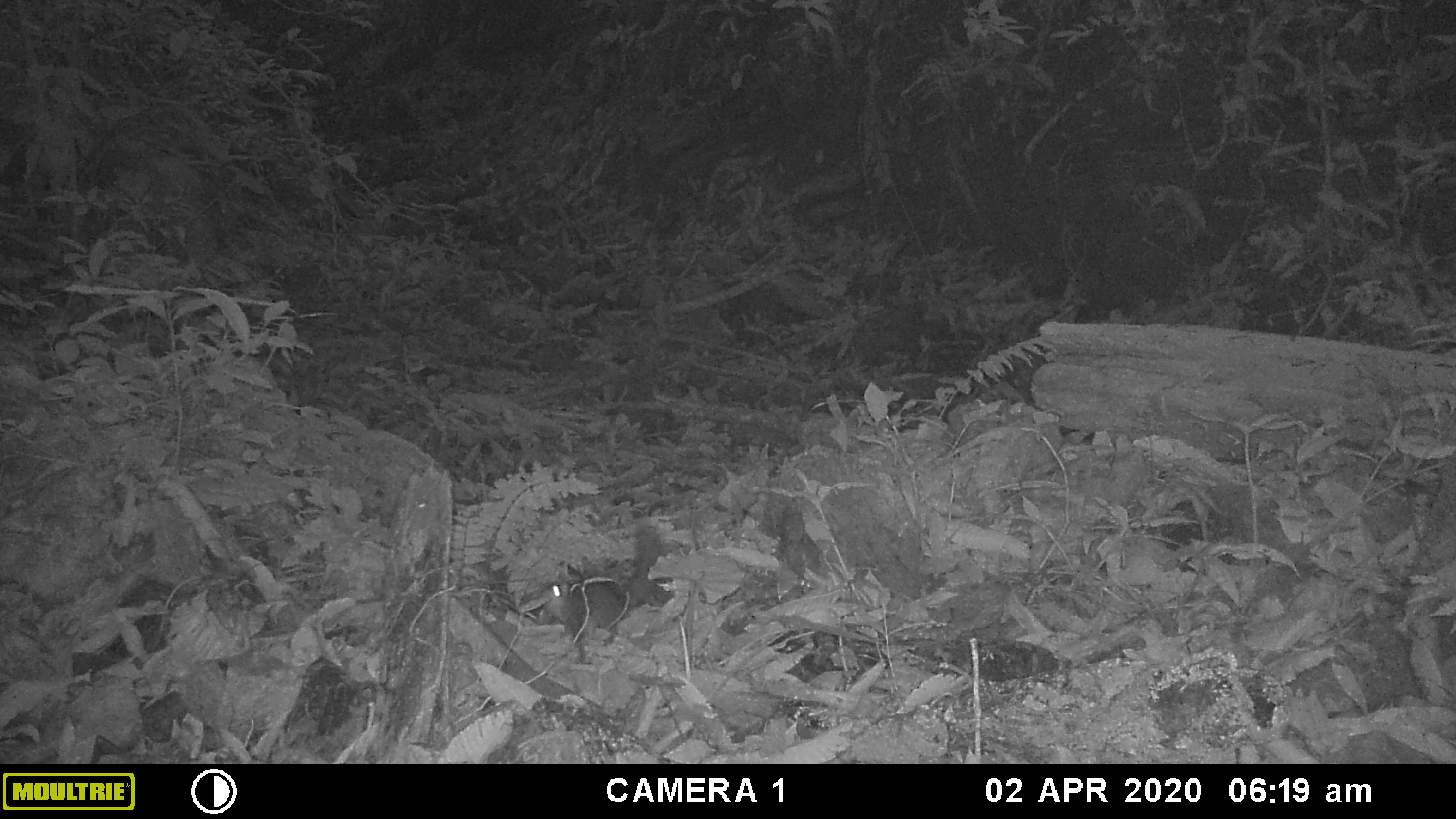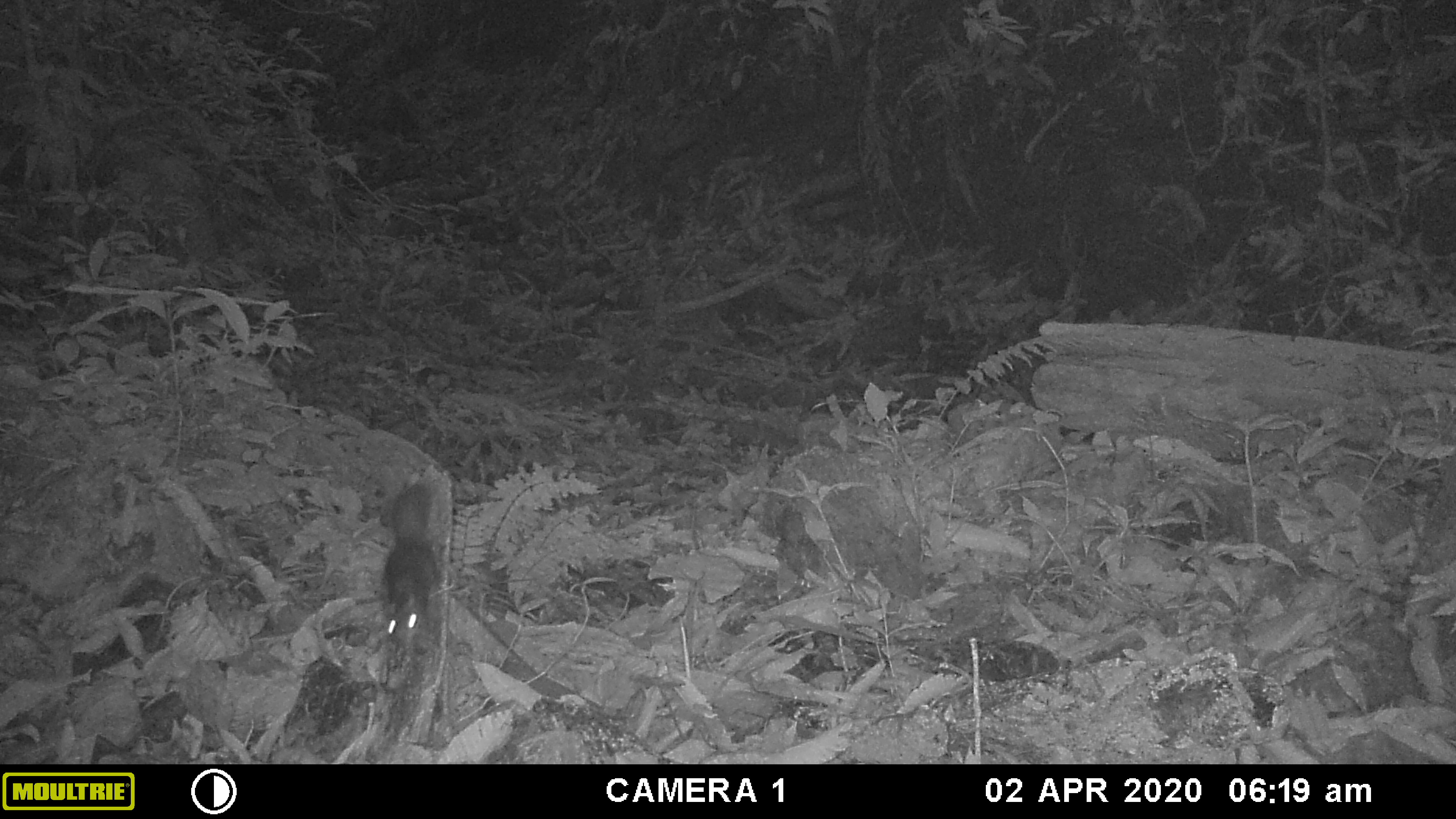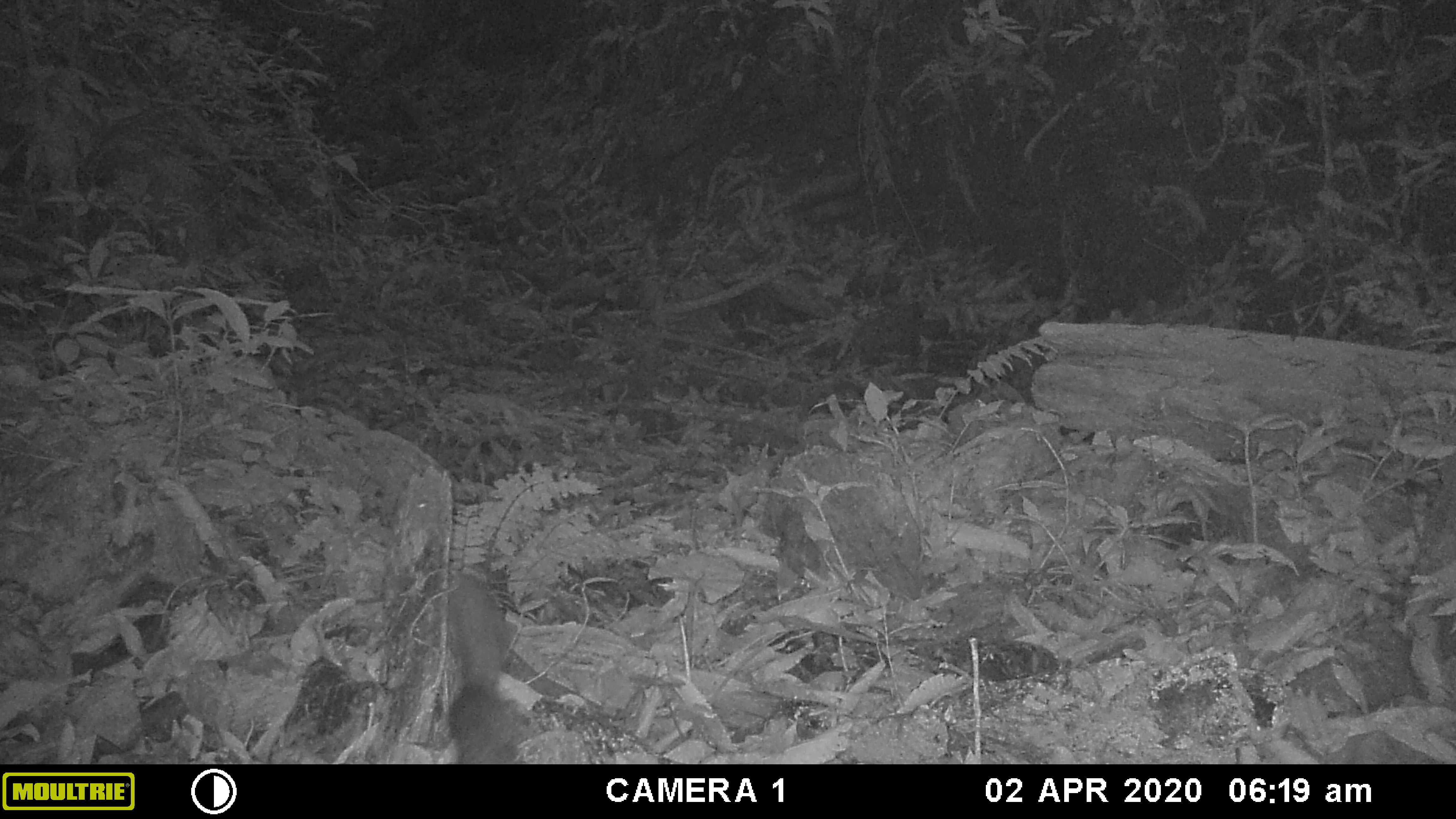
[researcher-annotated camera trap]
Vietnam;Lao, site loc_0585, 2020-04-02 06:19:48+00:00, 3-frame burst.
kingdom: Animalia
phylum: Chordata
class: Mammalia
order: Rodentia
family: Sciuridae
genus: Sciurus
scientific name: Sciurus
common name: squirrel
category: unidentified squirrel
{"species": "unidentified squirrel (squirrel) (Sciurus)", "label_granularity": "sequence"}